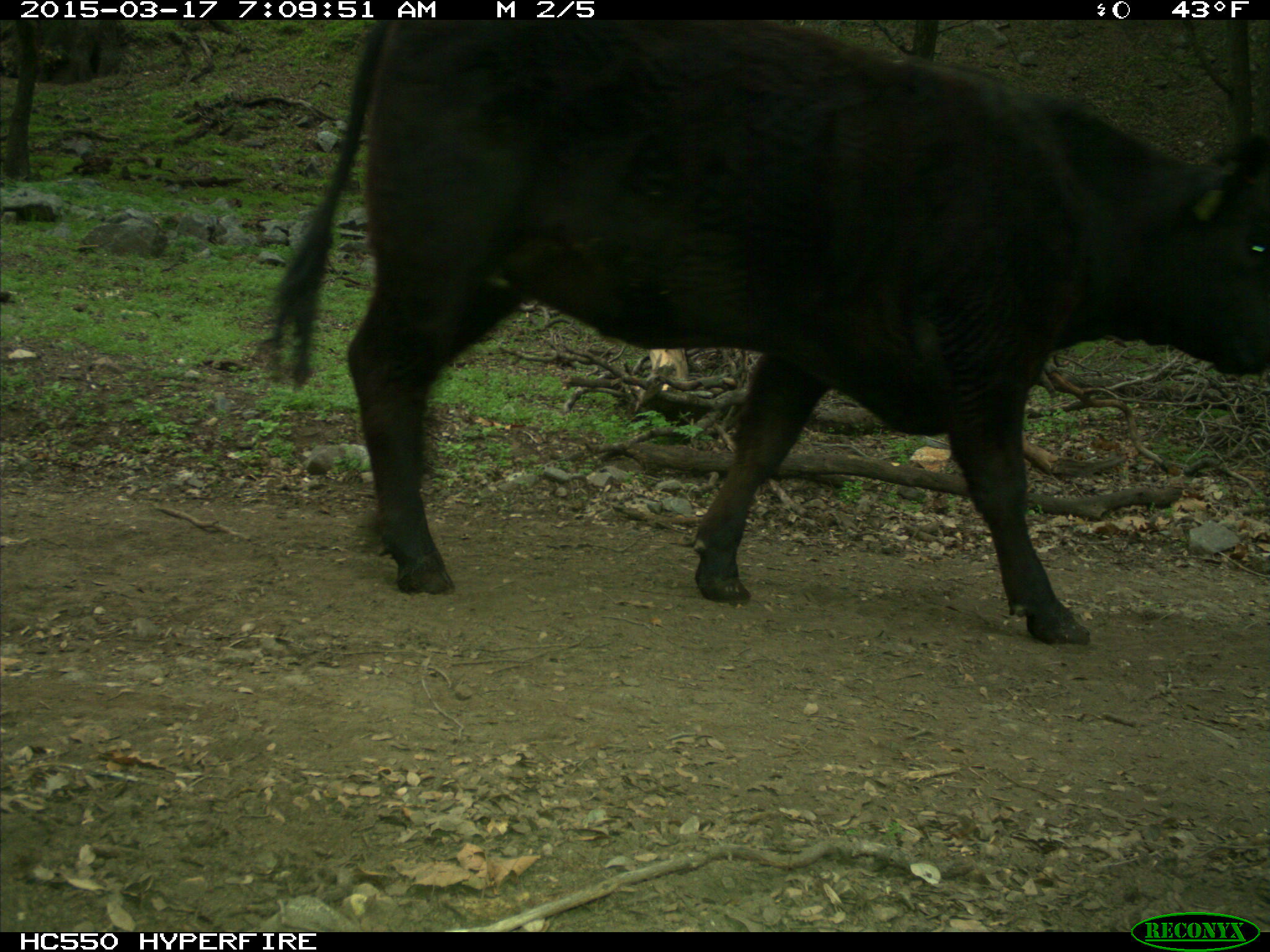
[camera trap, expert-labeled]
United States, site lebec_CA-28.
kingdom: Animalia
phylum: Chordata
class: Mammalia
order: Artiodactyla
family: Bovidae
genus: Bos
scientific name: Bos taurus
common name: domestic cow